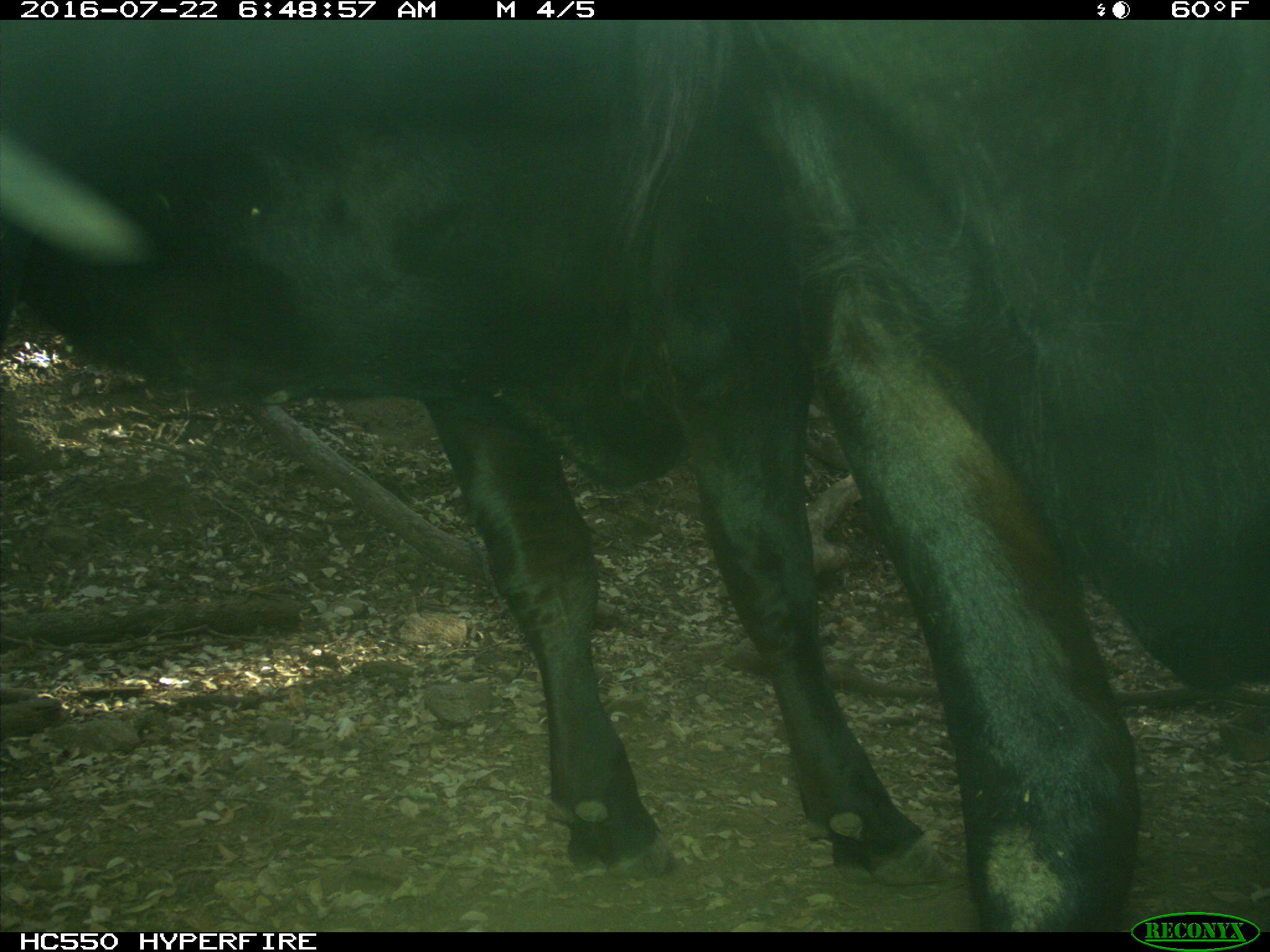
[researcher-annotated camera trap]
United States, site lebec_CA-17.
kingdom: Animalia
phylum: Chordata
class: Mammalia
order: Artiodactyla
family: Bovidae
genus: Bos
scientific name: Bos taurus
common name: domestic cow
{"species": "Bos taurus (domestic cow)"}